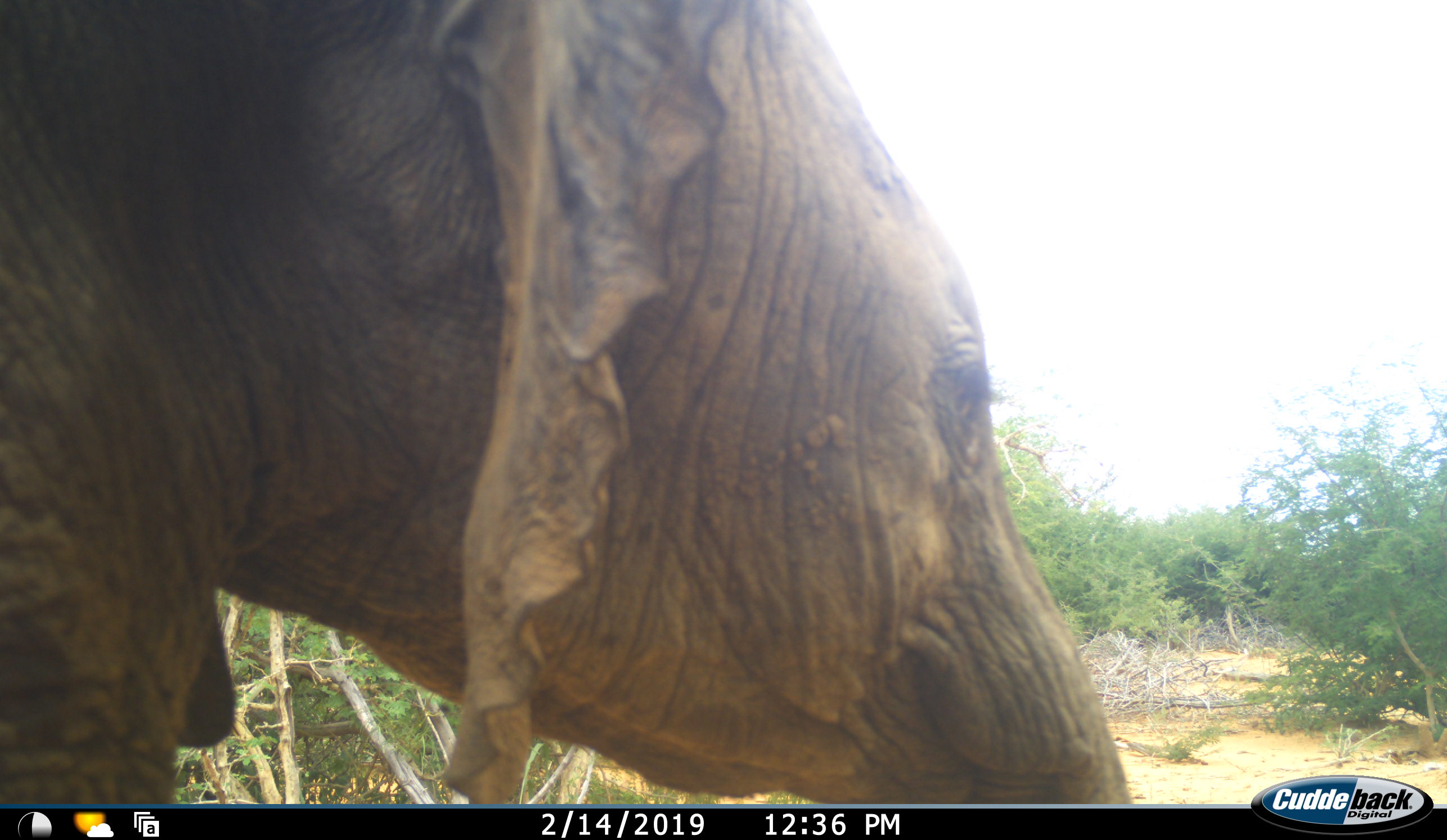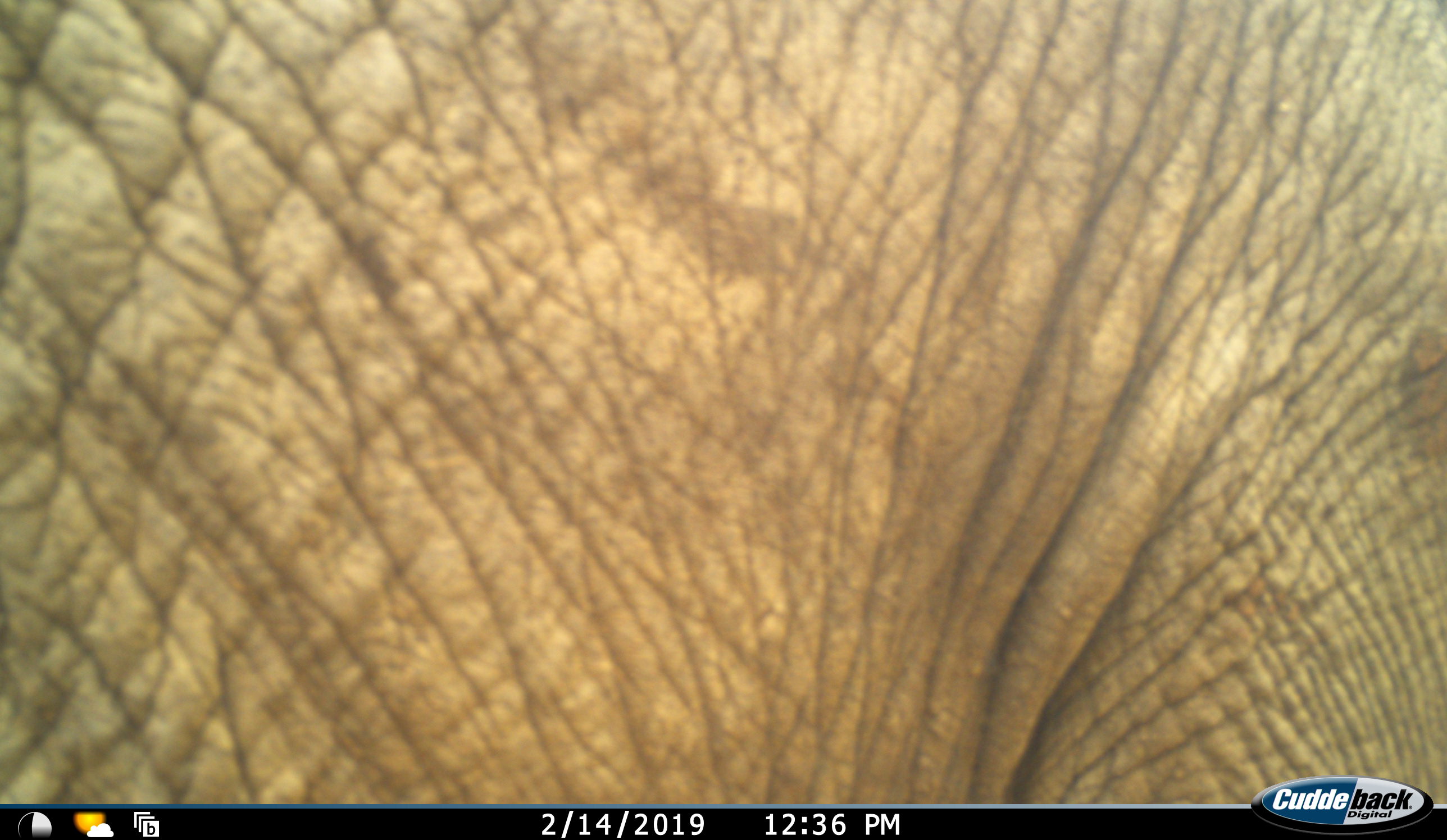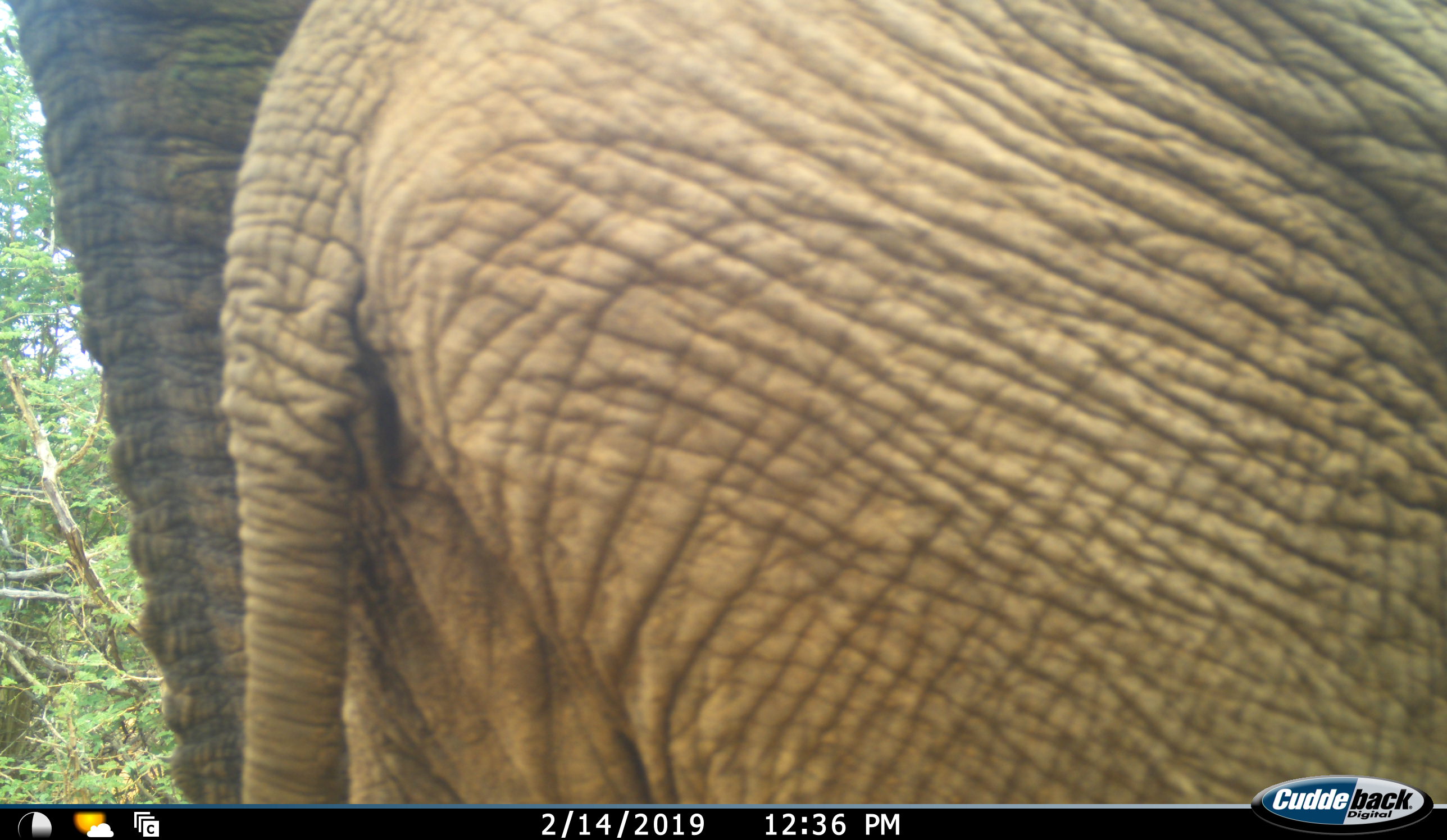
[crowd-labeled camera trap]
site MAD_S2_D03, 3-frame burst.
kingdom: Animalia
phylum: Chordata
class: Mammalia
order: Proboscidea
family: Elephantidae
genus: Loxodonta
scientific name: Loxodonta africana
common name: african bush elephant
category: elephant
Elephant (african bush elephant) (Loxodonta africana), count 1. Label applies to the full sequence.